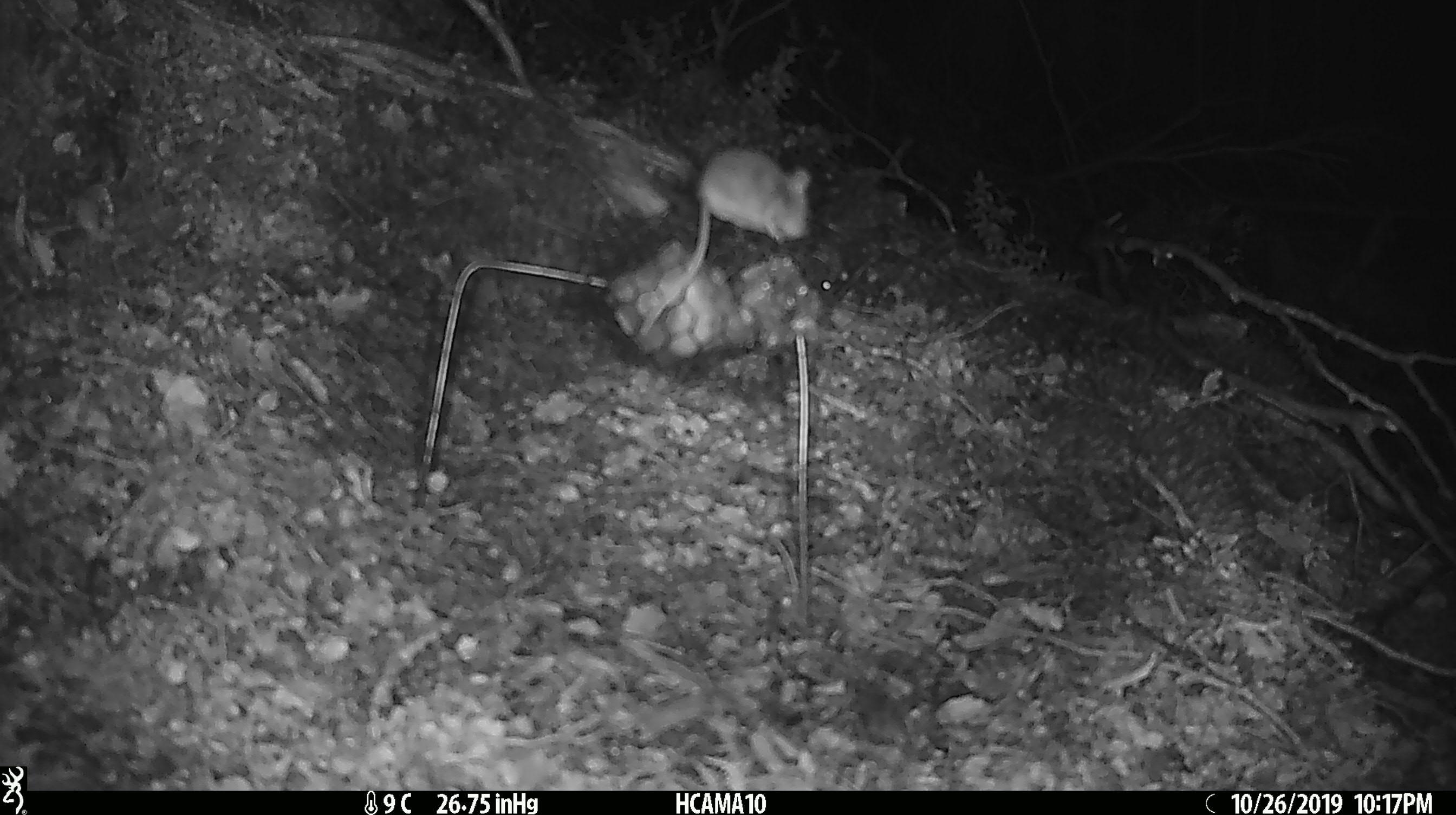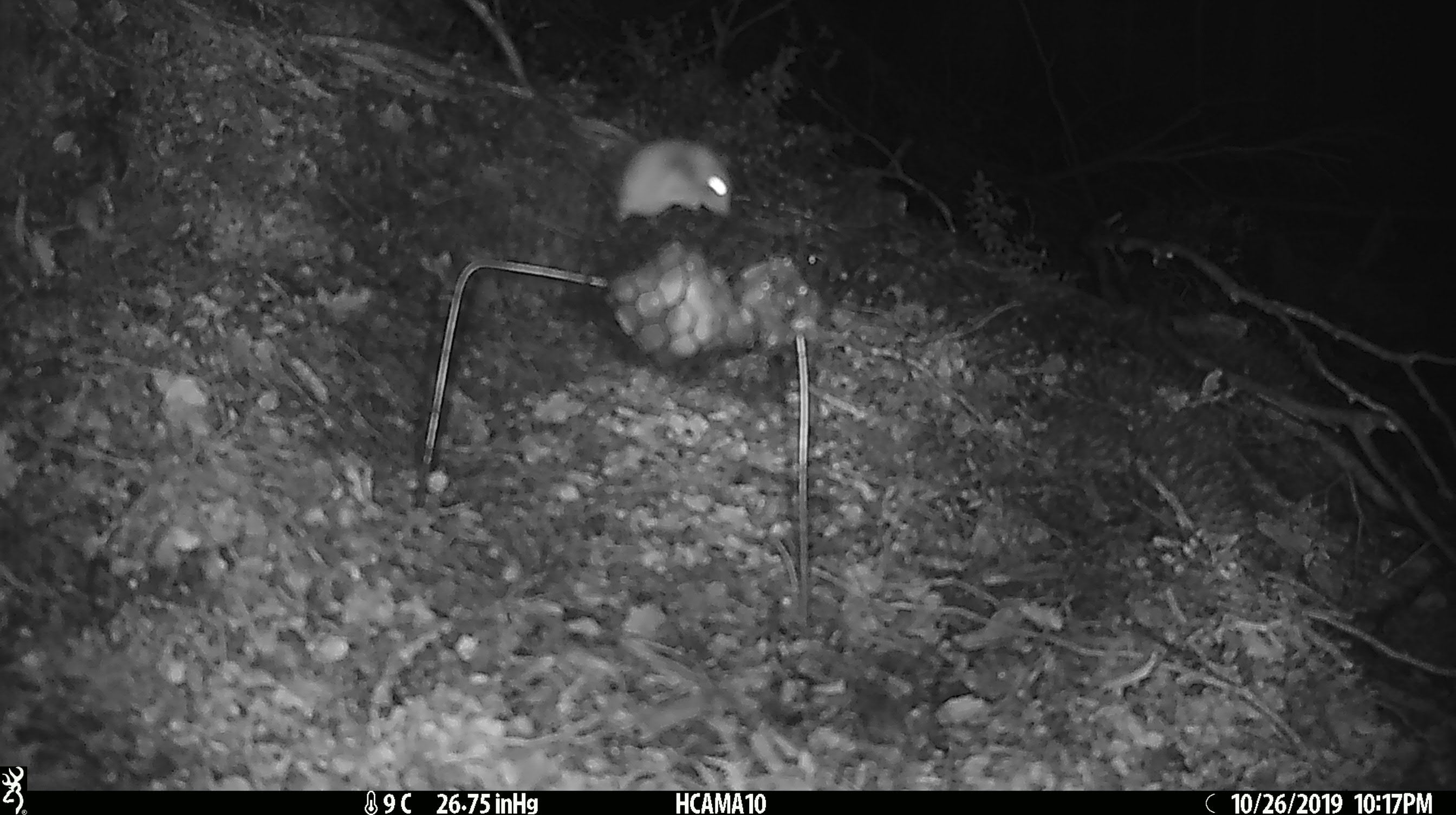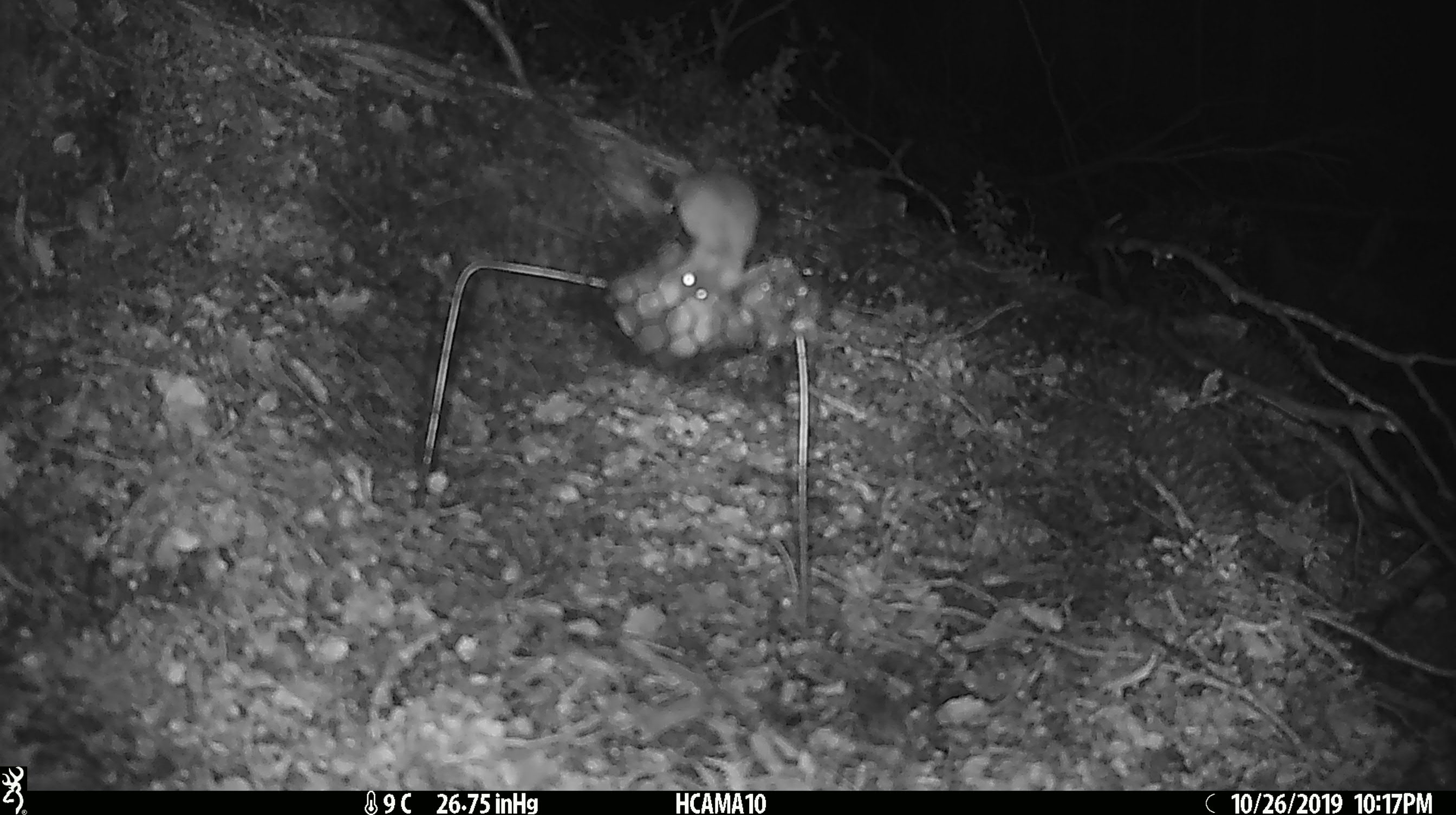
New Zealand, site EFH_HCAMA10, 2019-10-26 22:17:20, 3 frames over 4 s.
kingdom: Animalia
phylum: Chordata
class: Mammalia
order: Rodentia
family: Muridae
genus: Mus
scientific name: Mus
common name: mouse